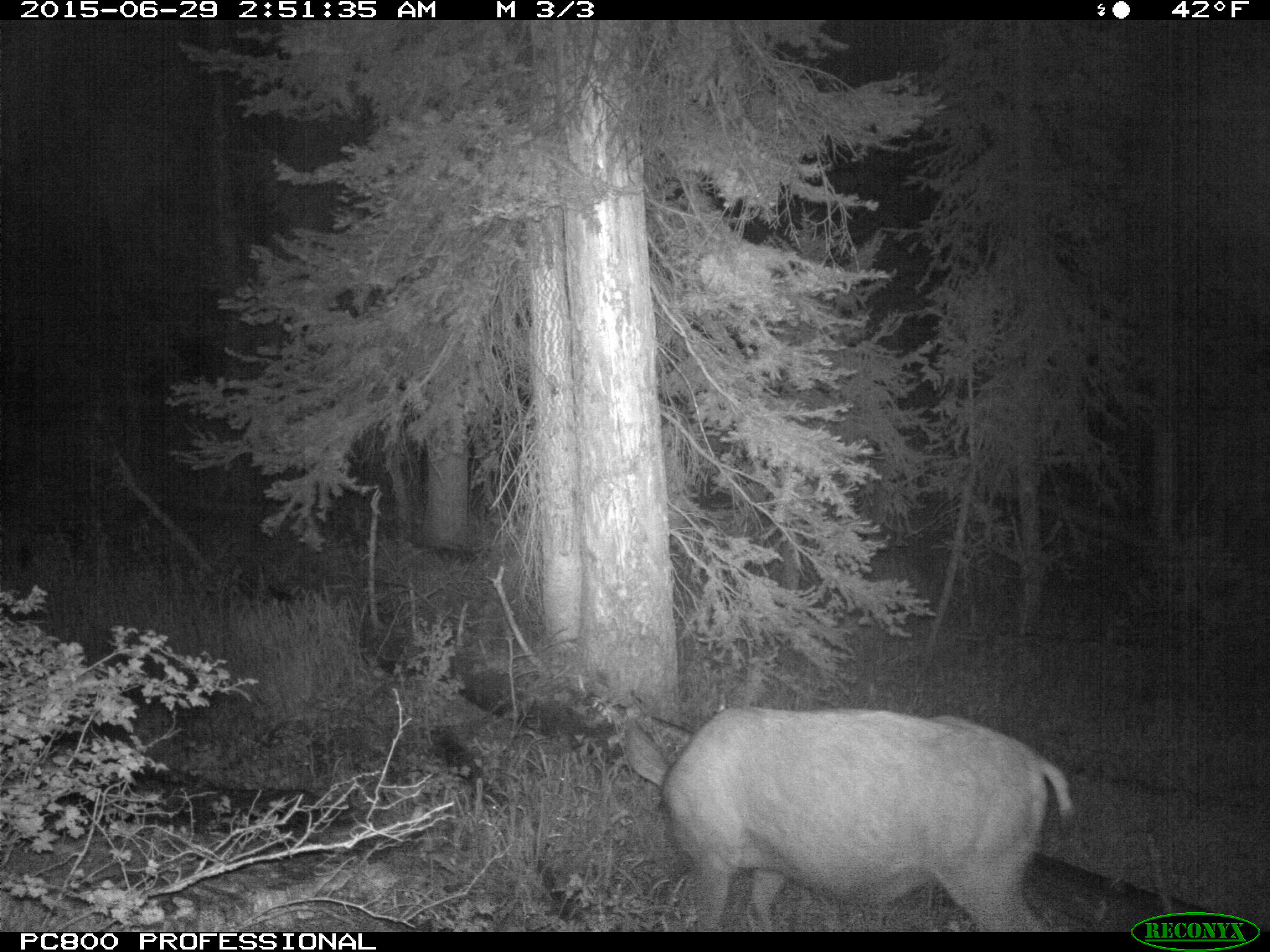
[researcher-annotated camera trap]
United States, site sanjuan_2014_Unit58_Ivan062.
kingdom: Animalia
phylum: Chordata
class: Mammalia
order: Artiodactyla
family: Cervidae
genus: Odocoileus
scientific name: Odocoileus hemionus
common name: mule deer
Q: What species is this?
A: Odocoileus hemionus (mule deer).